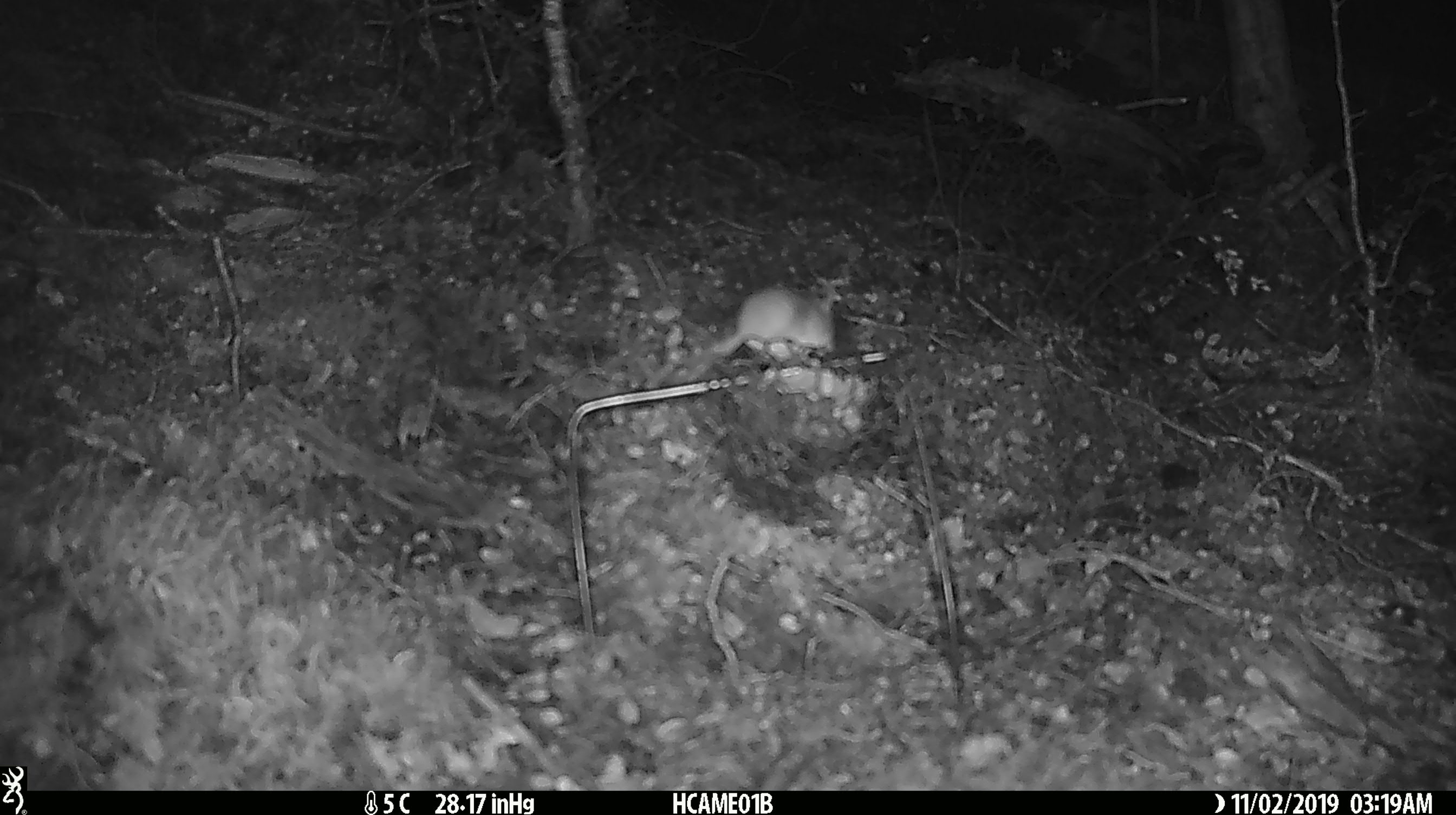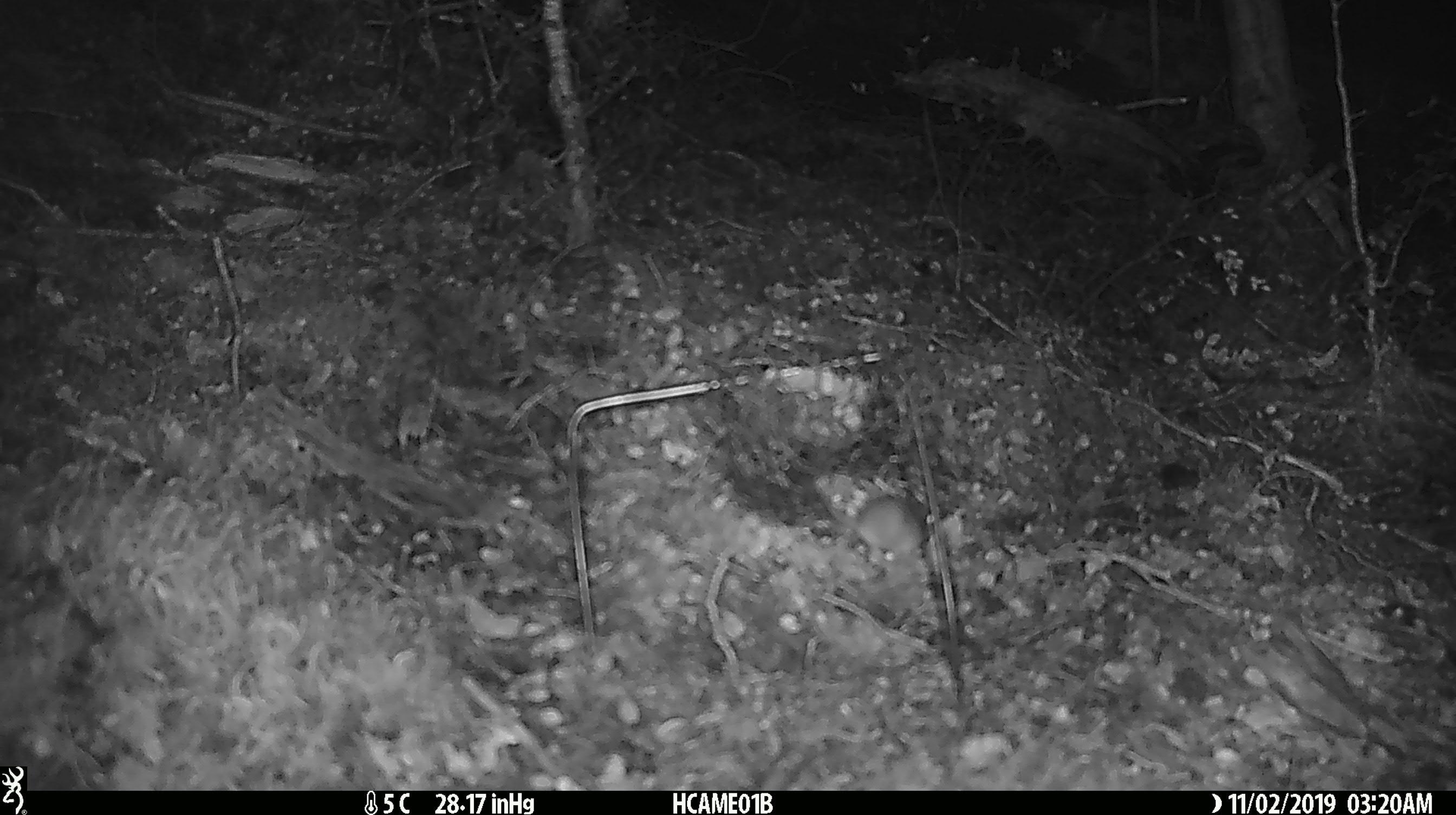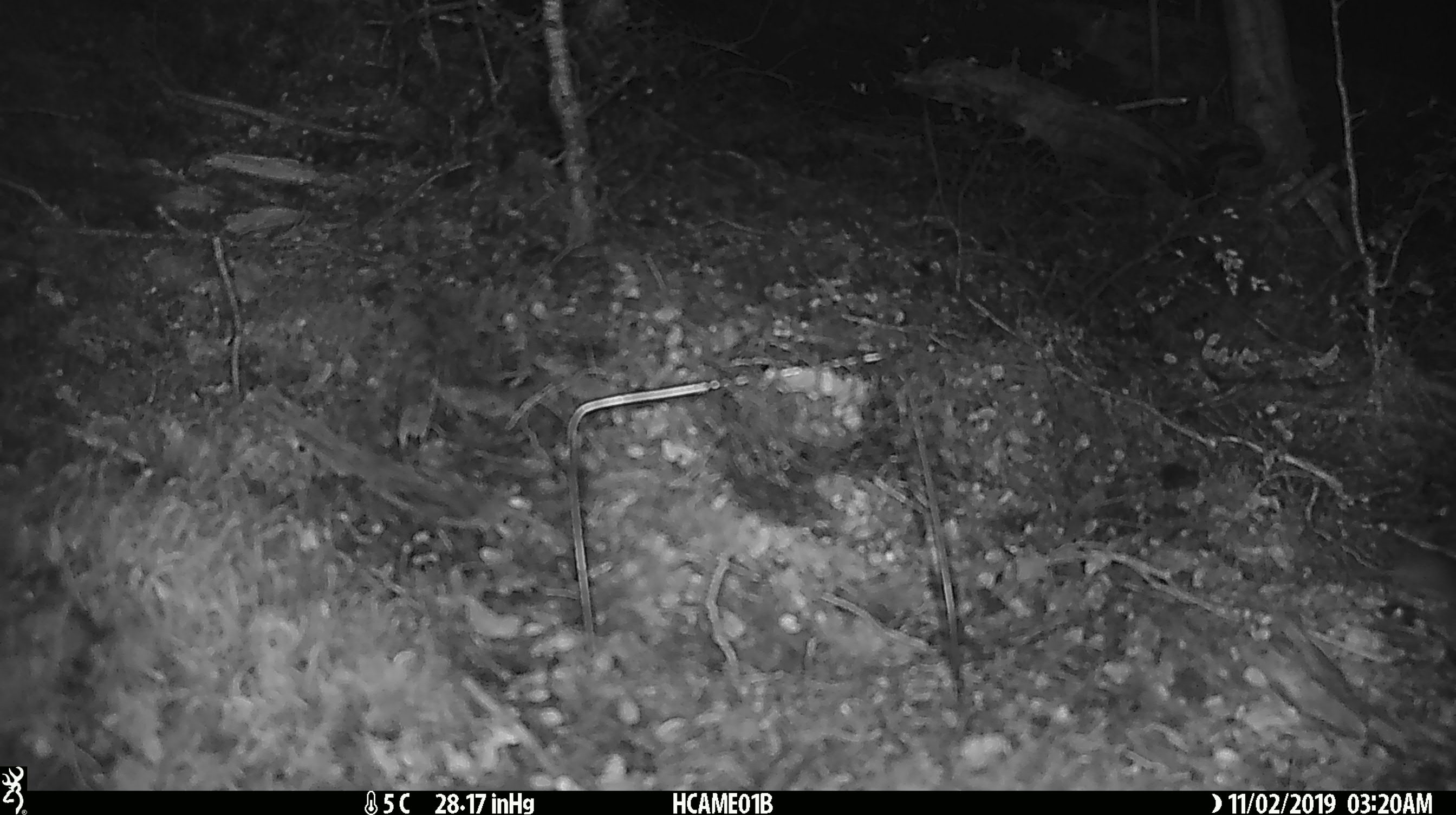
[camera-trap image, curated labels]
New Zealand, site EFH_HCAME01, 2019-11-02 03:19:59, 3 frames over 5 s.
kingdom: Animalia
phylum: Chordata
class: Mammalia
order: Rodentia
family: Muridae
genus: Mus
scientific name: Mus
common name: mouse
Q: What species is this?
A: Mouse (Mus).